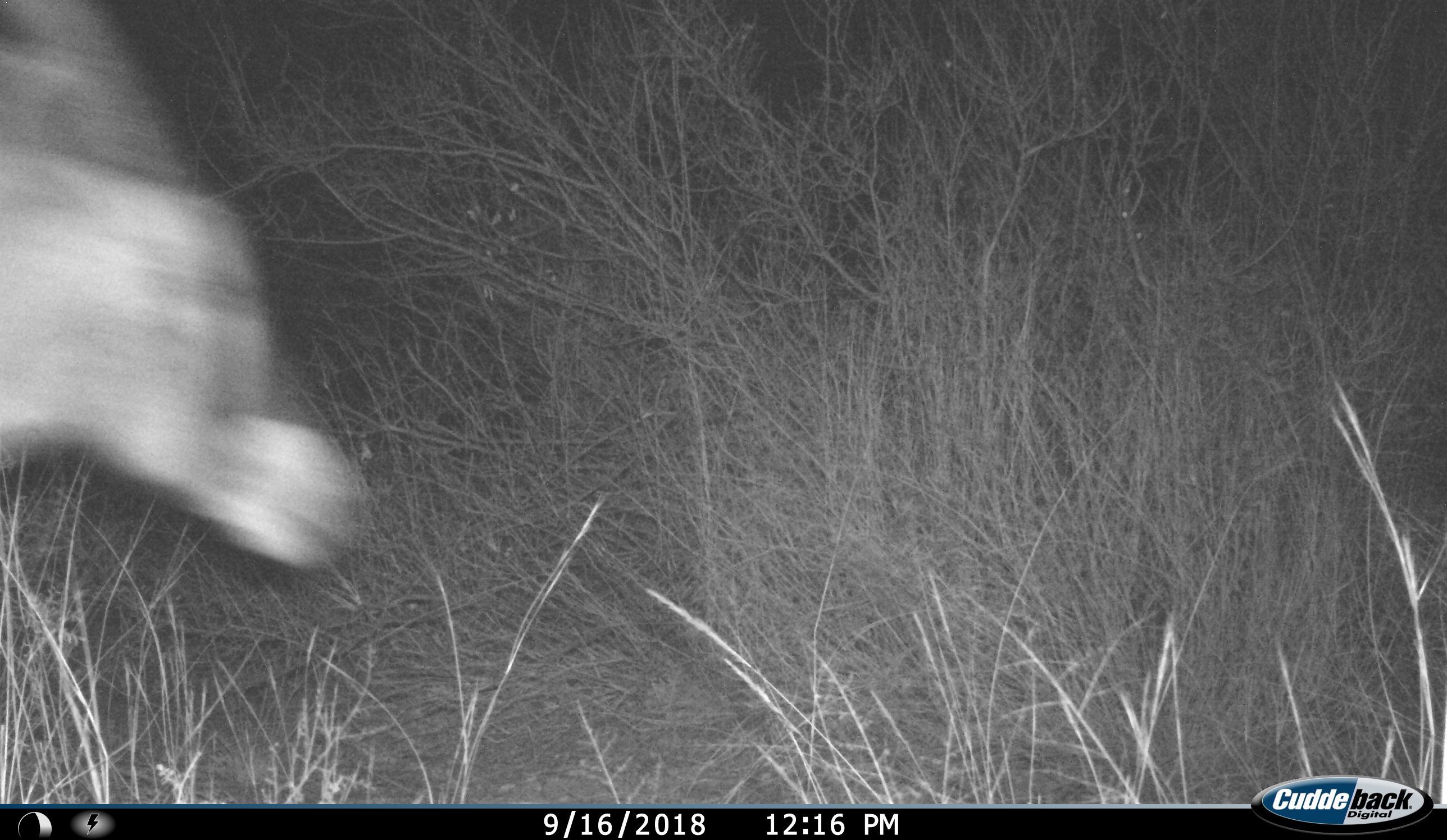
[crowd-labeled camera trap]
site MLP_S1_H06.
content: unidentified animal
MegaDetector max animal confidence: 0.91